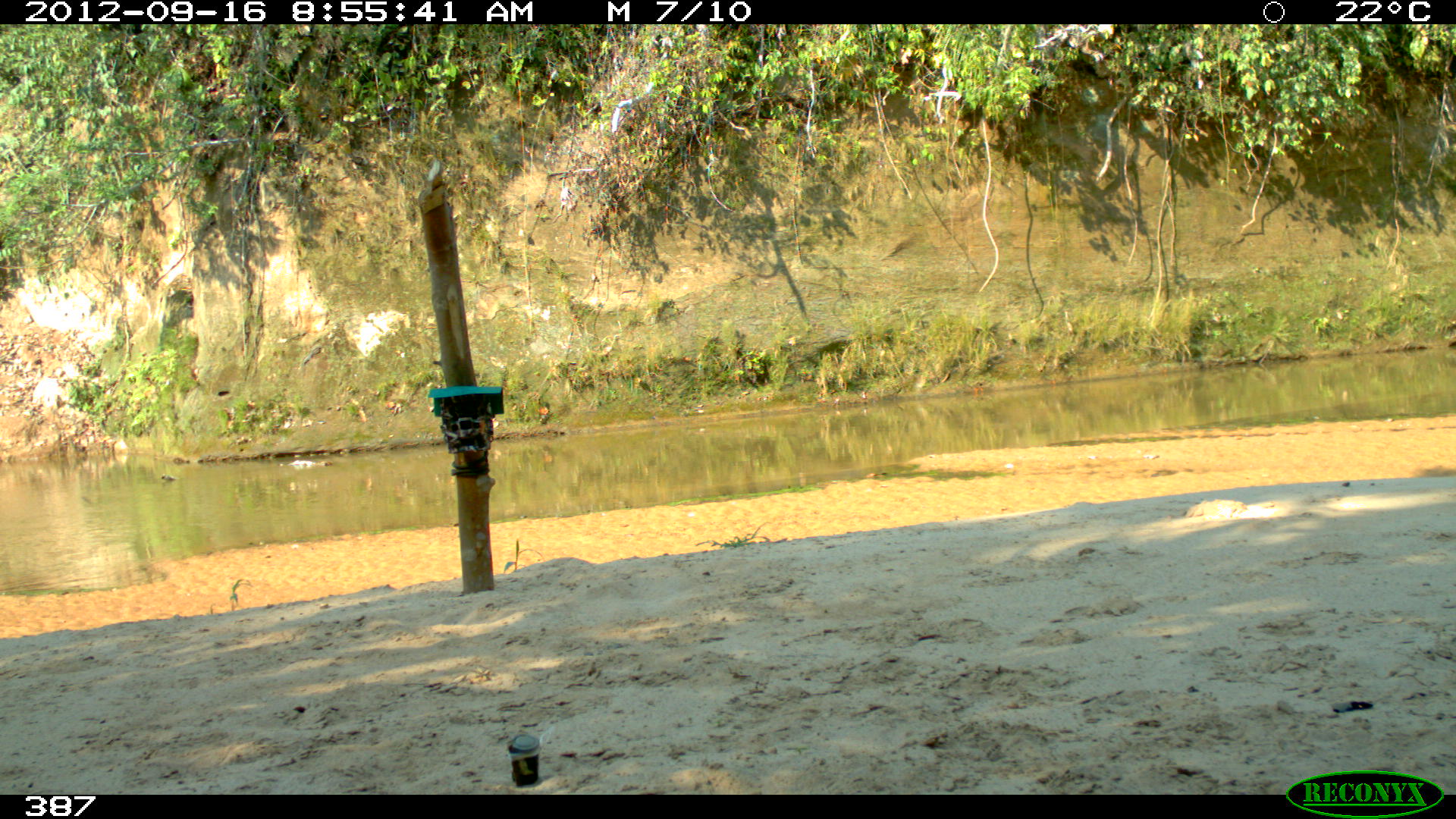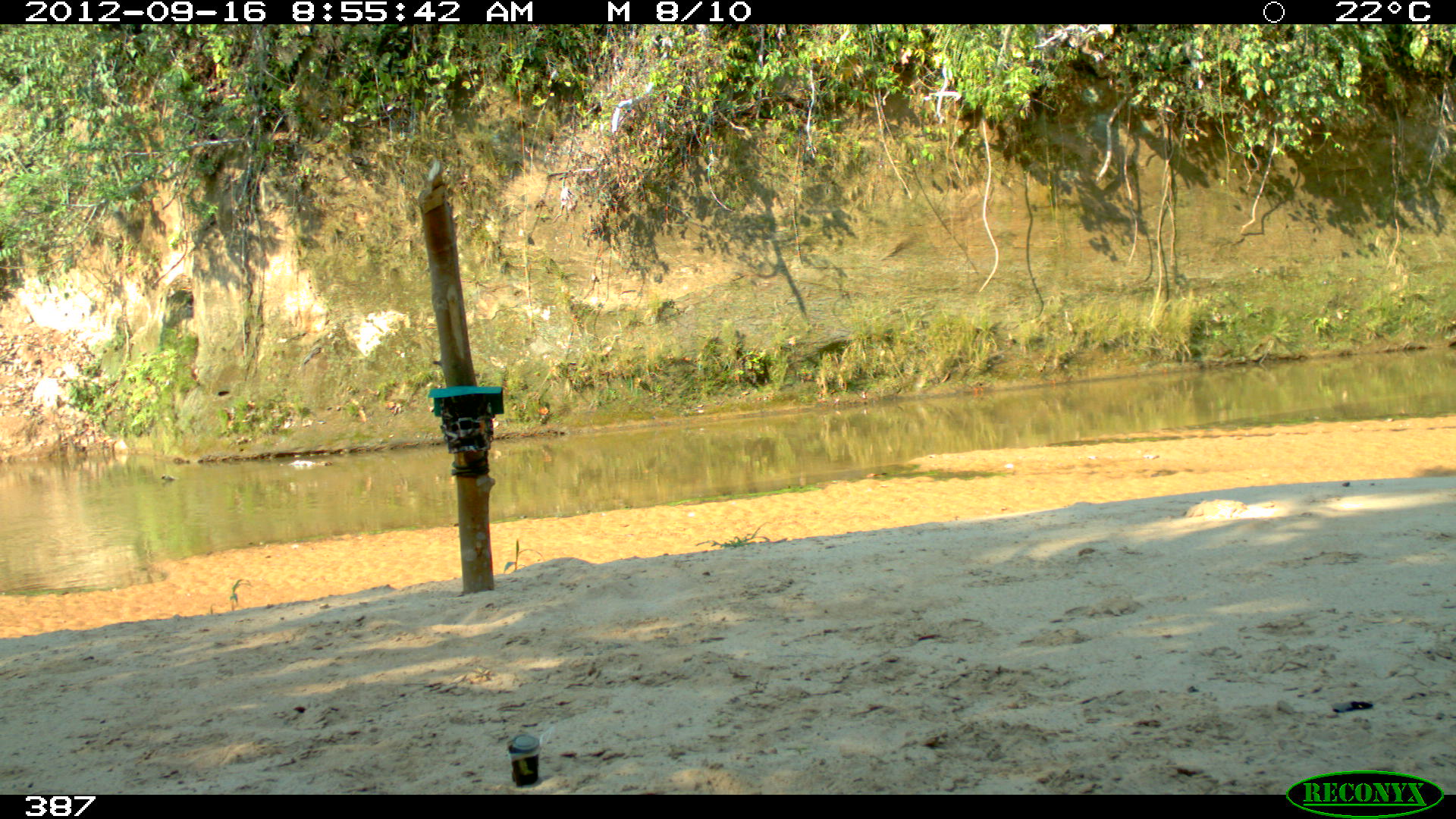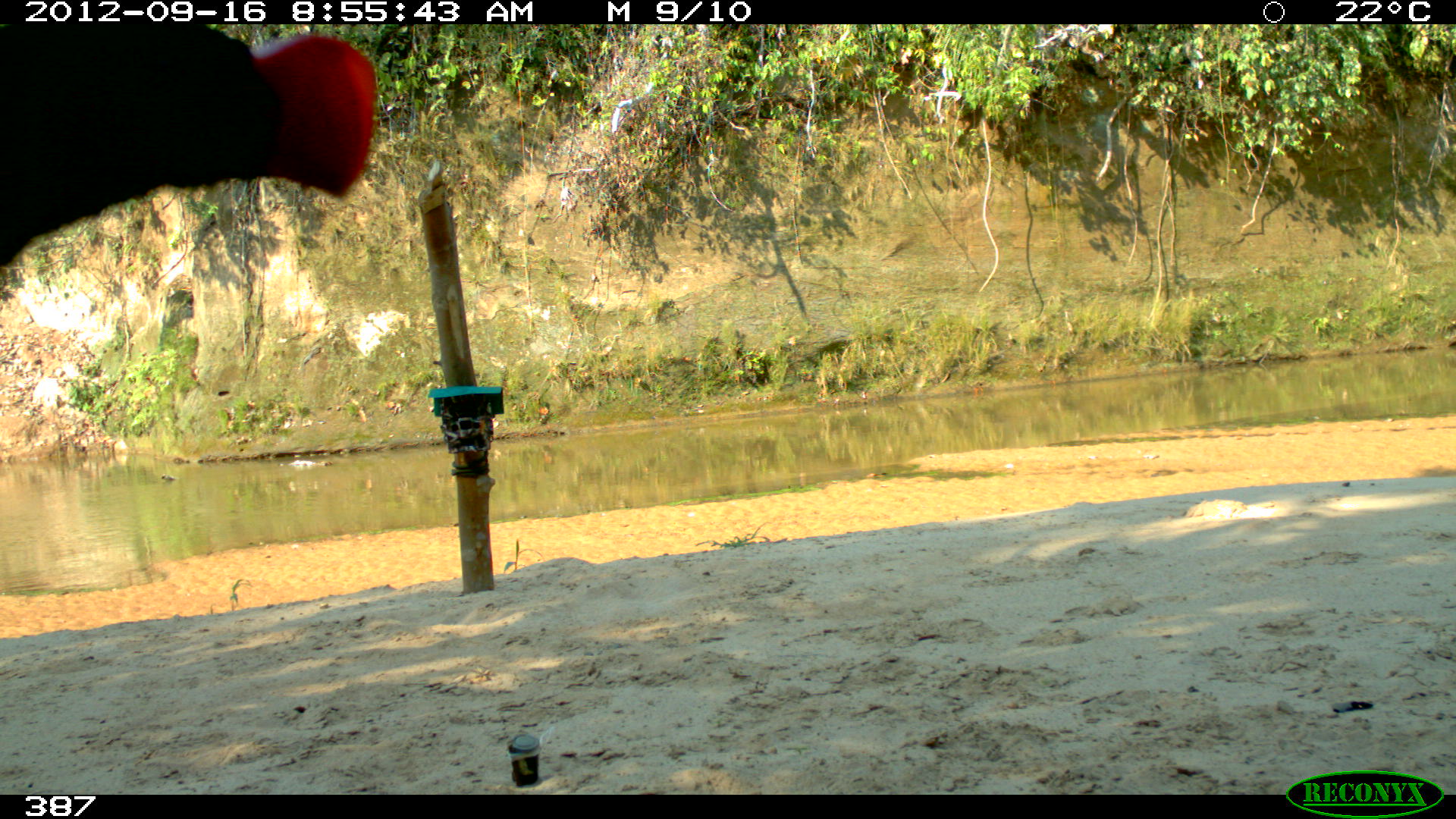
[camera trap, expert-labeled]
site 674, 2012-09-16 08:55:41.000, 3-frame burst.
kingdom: Animalia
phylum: Chordata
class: Aves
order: Galliformes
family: Cracidae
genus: Mitu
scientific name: Mitu tuberosum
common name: razor-billed curassow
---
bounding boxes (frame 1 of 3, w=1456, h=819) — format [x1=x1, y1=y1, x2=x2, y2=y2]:
unknown: [x1=277, y1=459, x2=336, y2=470]